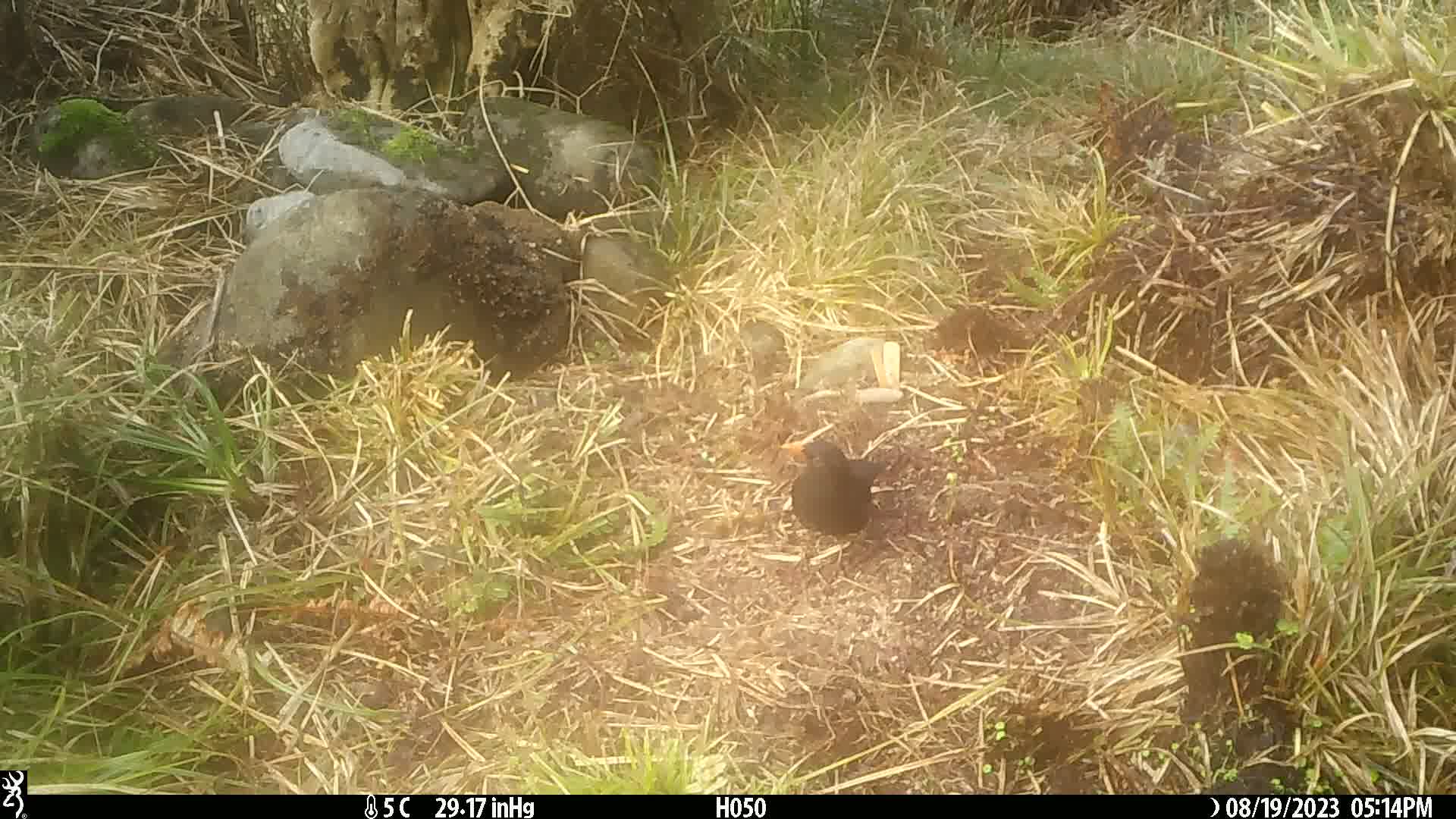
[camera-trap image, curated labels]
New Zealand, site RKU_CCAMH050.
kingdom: Animalia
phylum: Chordata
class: Aves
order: Passeriformes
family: Turdidae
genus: Turdus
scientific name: Turdus merula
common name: eurasian blackbird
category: blackbird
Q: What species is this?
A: Blackbird (eurasian blackbird) (Turdus merula).